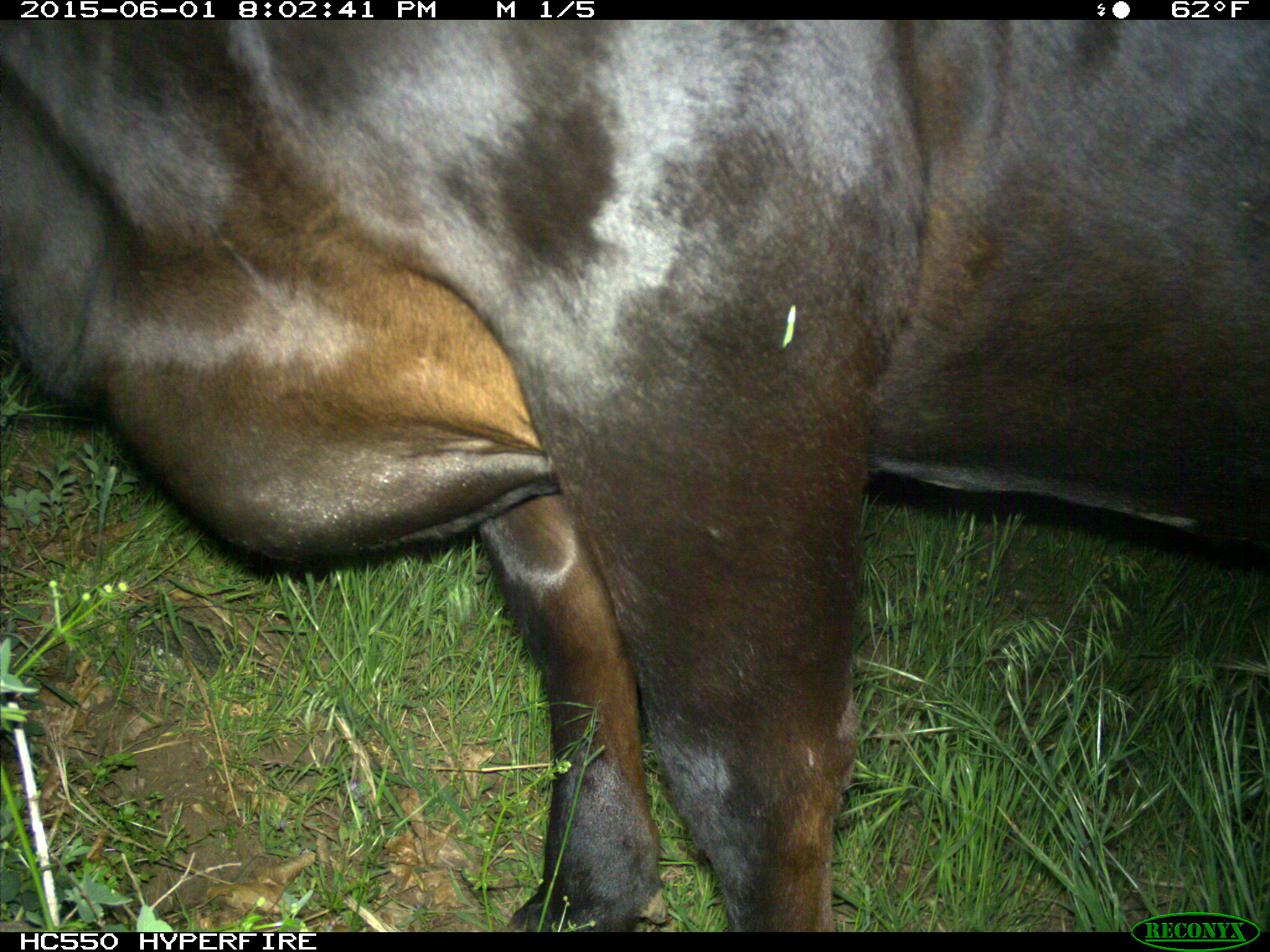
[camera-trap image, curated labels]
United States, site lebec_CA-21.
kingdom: Animalia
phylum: Chordata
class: Mammalia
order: Artiodactyla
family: Bovidae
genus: Bos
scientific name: Bos taurus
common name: domestic cow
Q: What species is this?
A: Bos taurus (domestic cow).